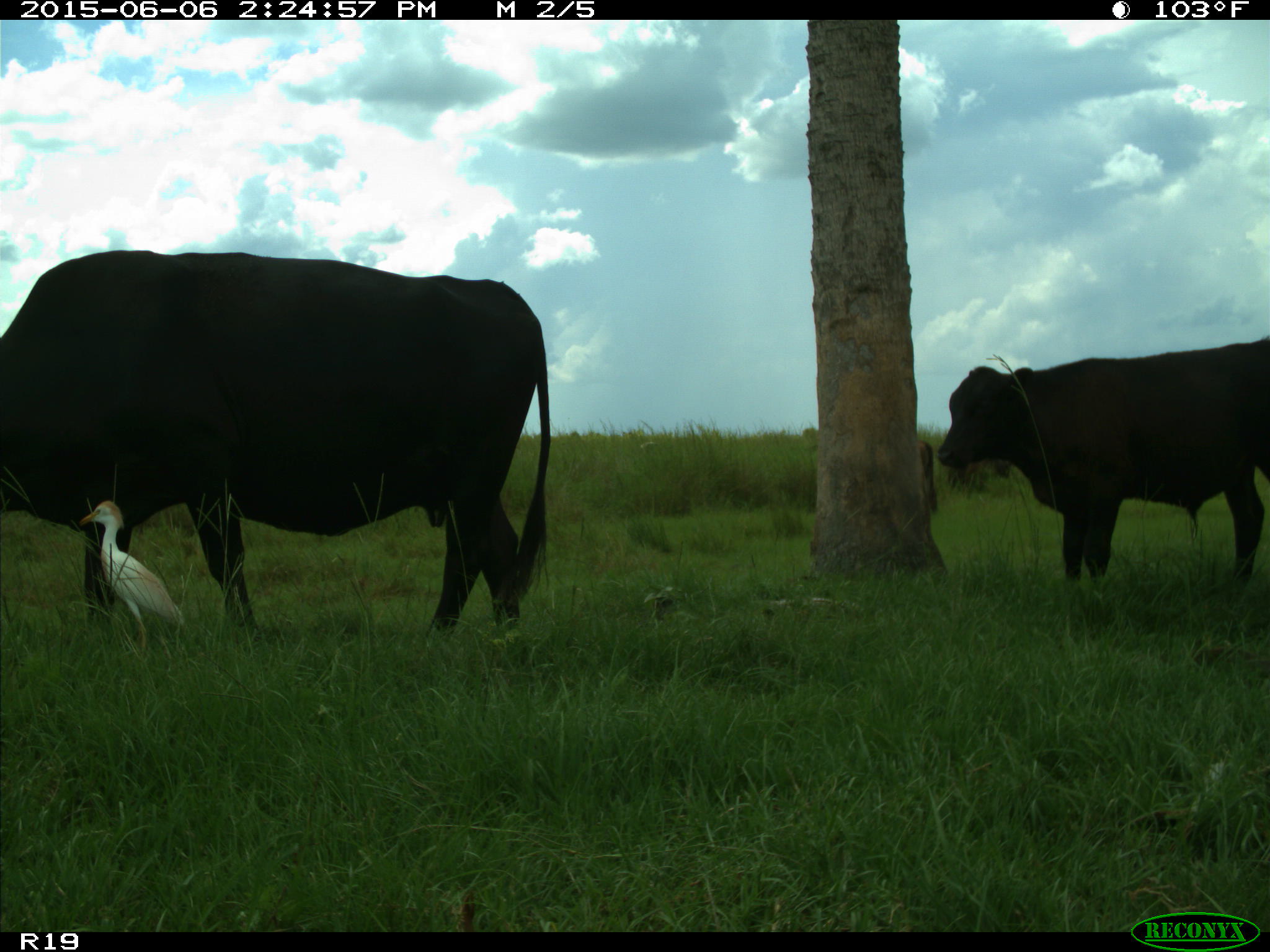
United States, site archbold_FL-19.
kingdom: Animalia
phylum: Chordata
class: Mammalia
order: Artiodactyla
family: Bovidae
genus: Bos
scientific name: Bos taurus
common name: domestic cow